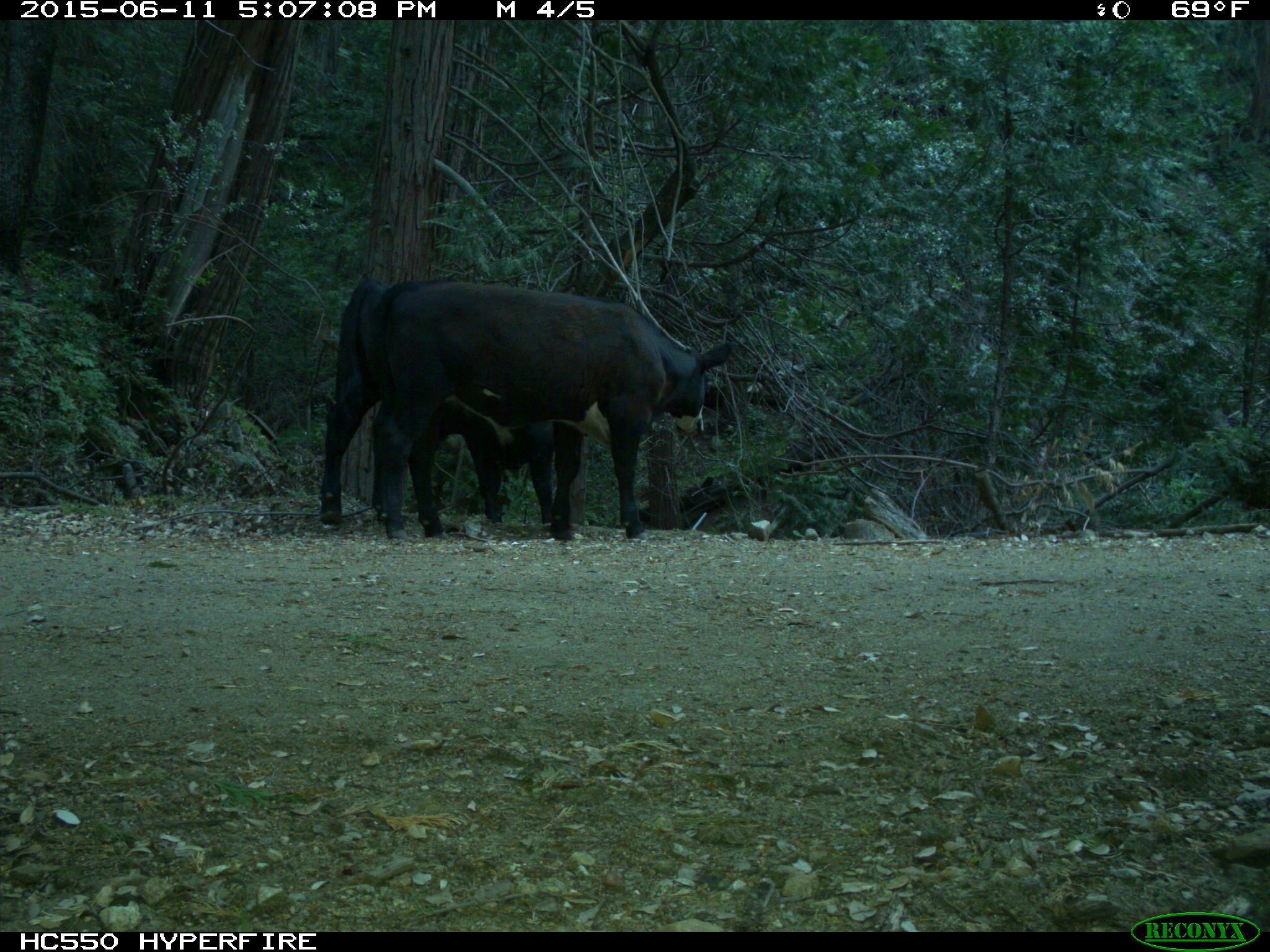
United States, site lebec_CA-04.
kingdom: Animalia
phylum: Chordata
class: Mammalia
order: Artiodactyla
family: Bovidae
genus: Bos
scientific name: Bos taurus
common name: domestic cow